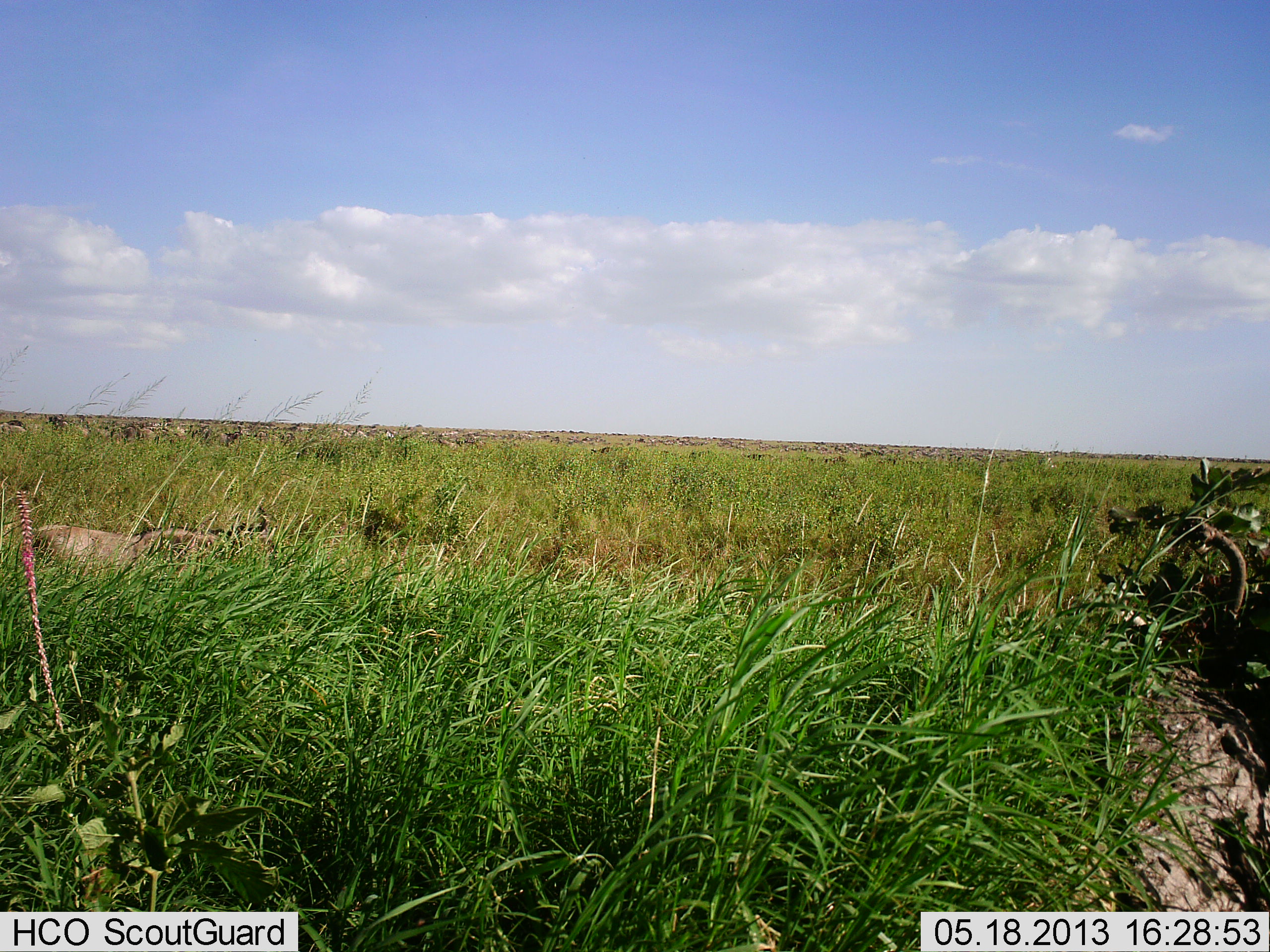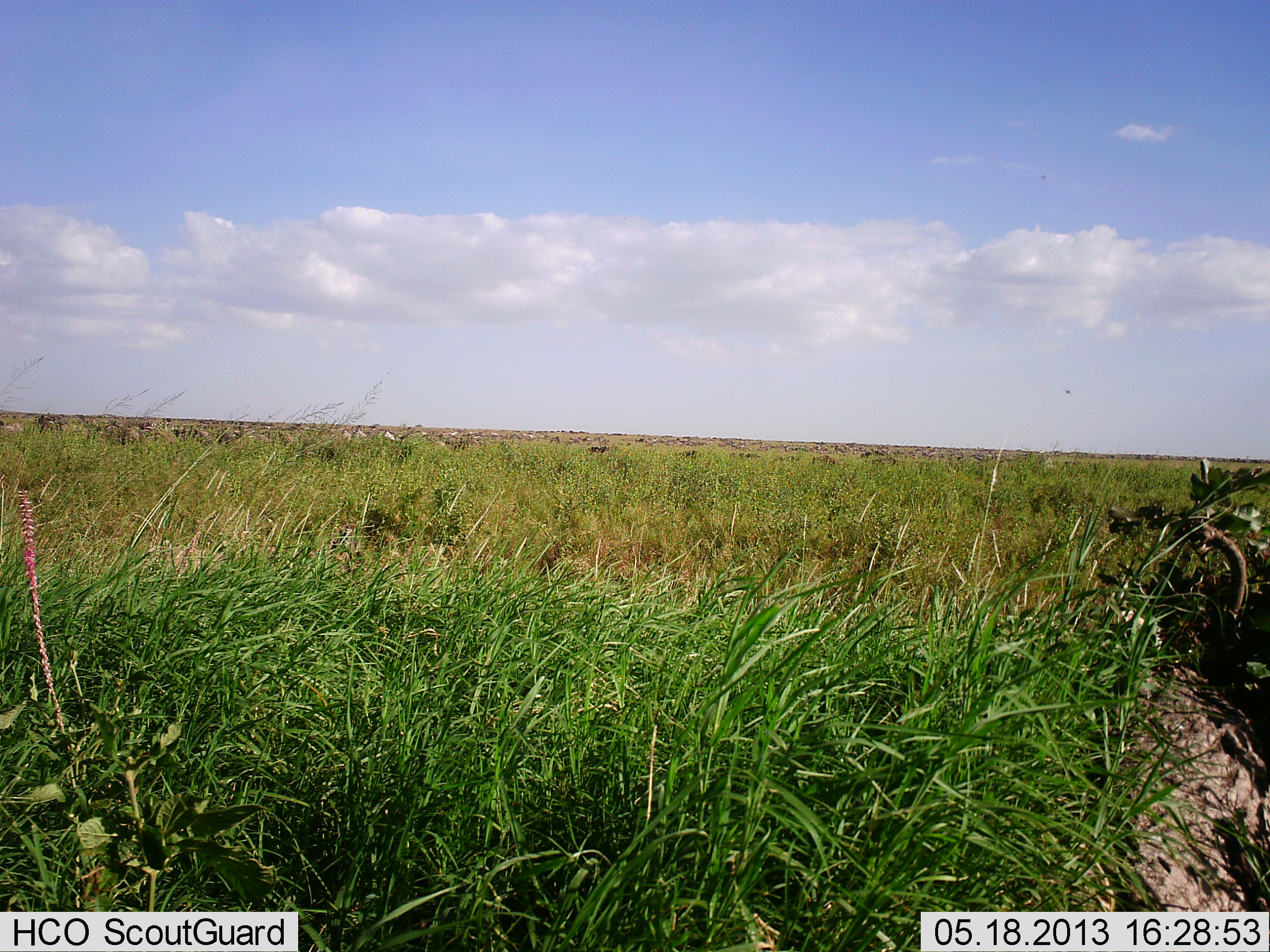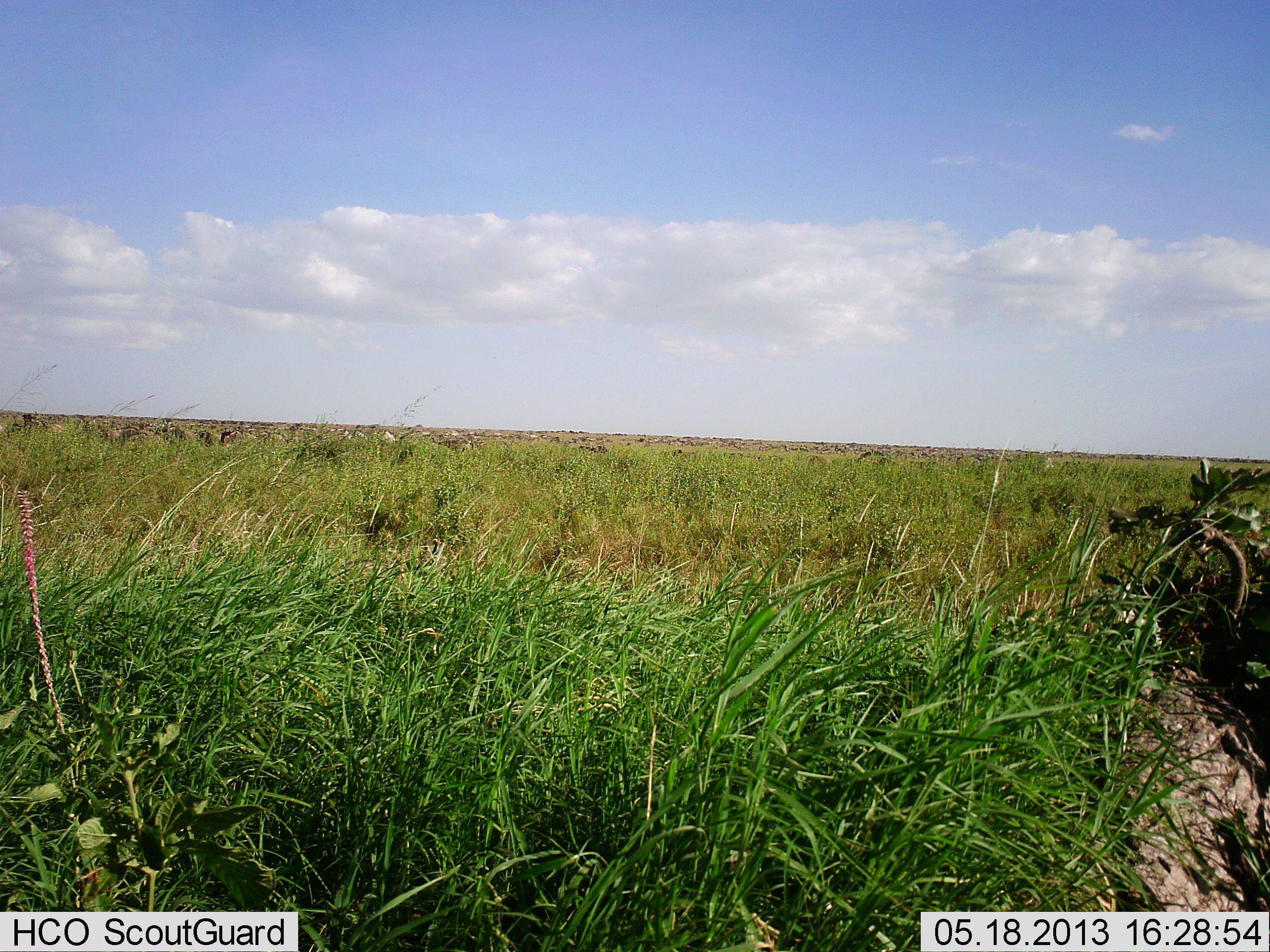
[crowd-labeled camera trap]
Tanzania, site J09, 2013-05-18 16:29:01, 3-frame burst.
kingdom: Animalia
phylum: Chordata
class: Mammalia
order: Artiodactyla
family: Bovidae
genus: Connochaetes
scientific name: Connochaetes taurinus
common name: blue wildebeest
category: wildebeest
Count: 51+.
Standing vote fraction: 10%.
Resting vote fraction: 0%.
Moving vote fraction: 90%.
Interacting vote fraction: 0%.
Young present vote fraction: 10%.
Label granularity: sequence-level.